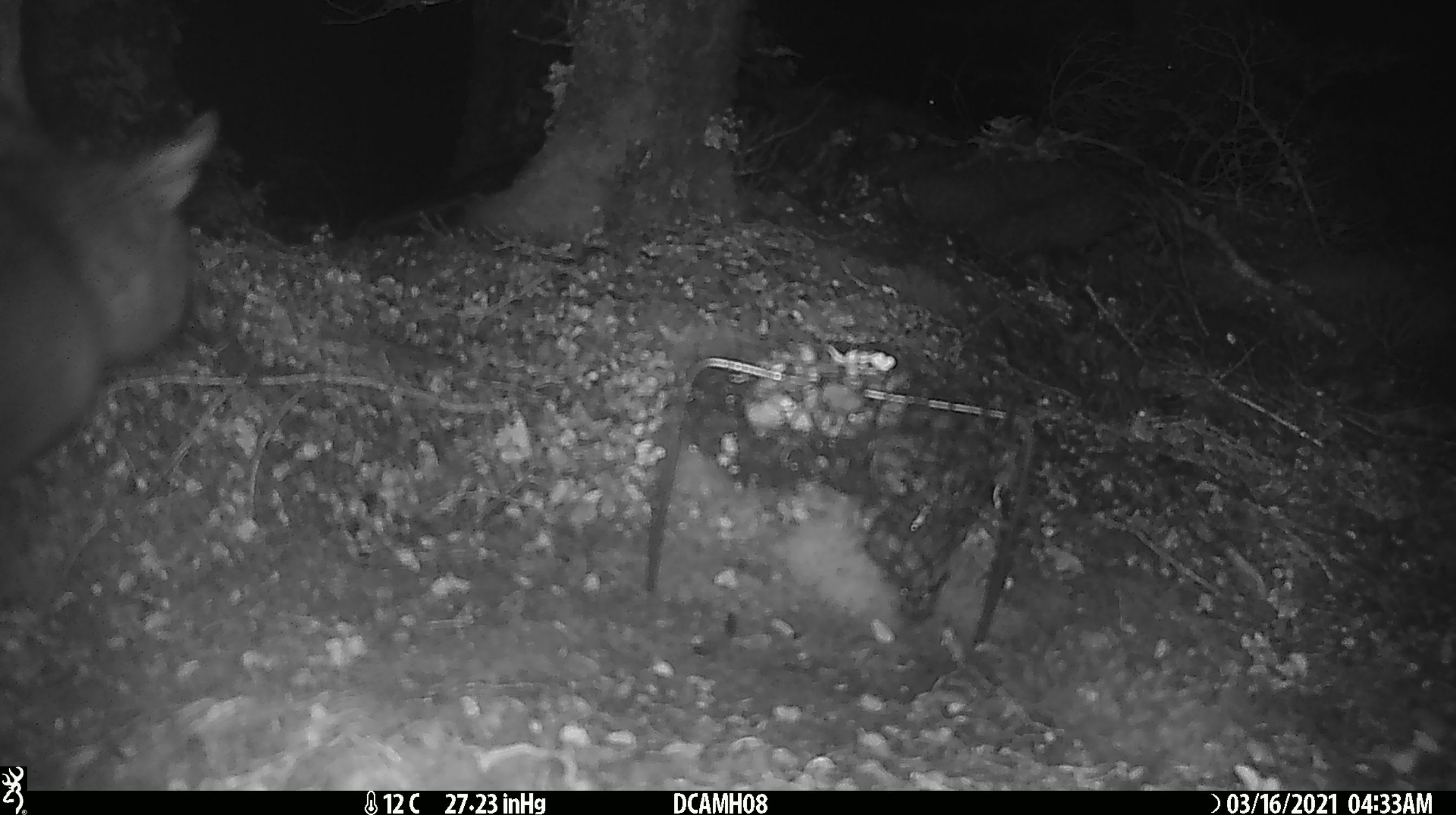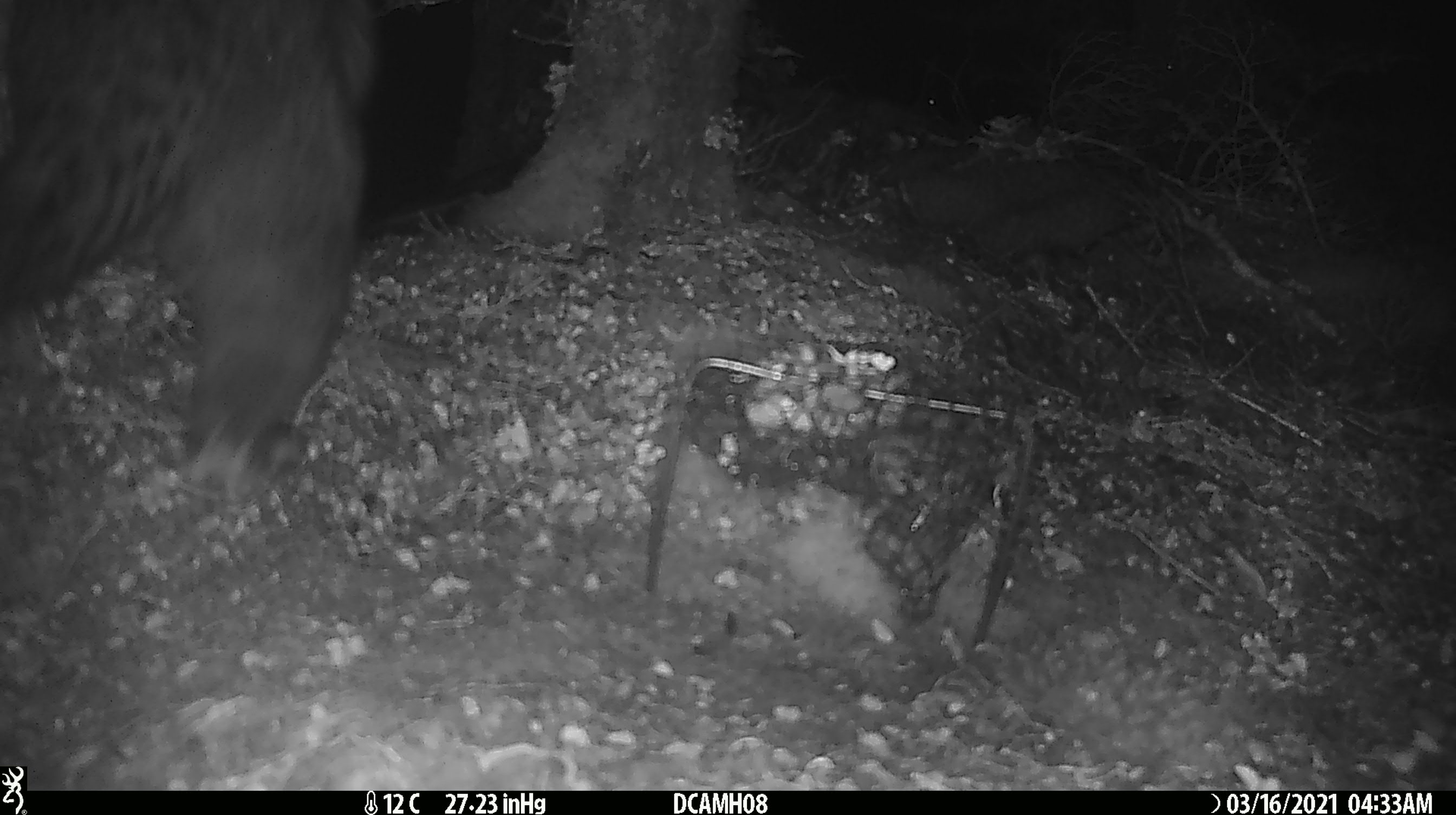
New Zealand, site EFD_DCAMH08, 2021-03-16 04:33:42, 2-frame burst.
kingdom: Animalia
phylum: Chordata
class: Mammalia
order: Diprotodontia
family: Phalangeridae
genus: Trichosurus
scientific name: Trichosurus vulpecula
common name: common brushtail possum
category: possum